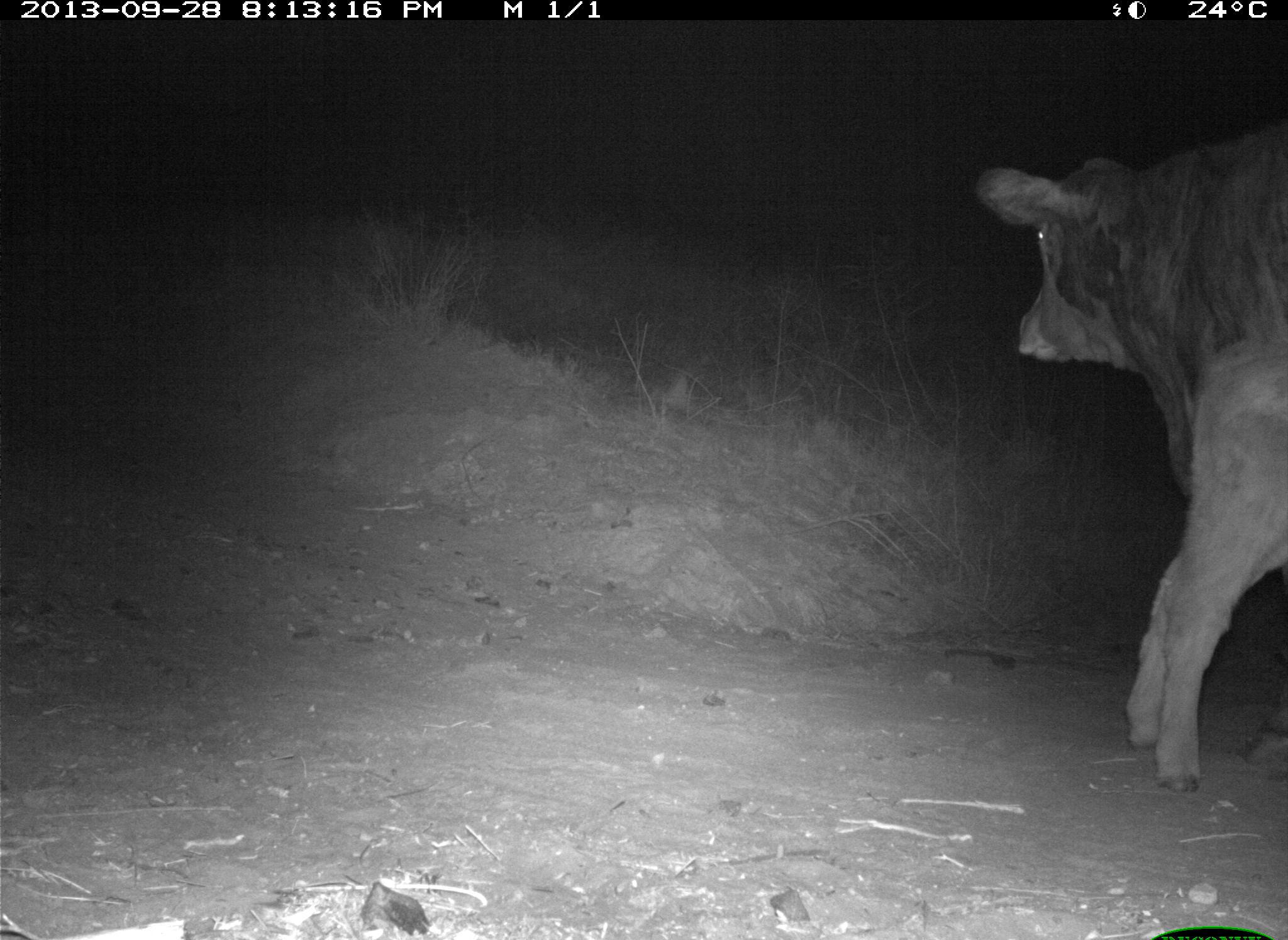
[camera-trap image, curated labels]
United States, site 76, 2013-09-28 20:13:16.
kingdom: Animalia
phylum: Chordata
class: Mammalia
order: Artiodactyla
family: Bovidae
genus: Bos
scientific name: Bos taurus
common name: cow